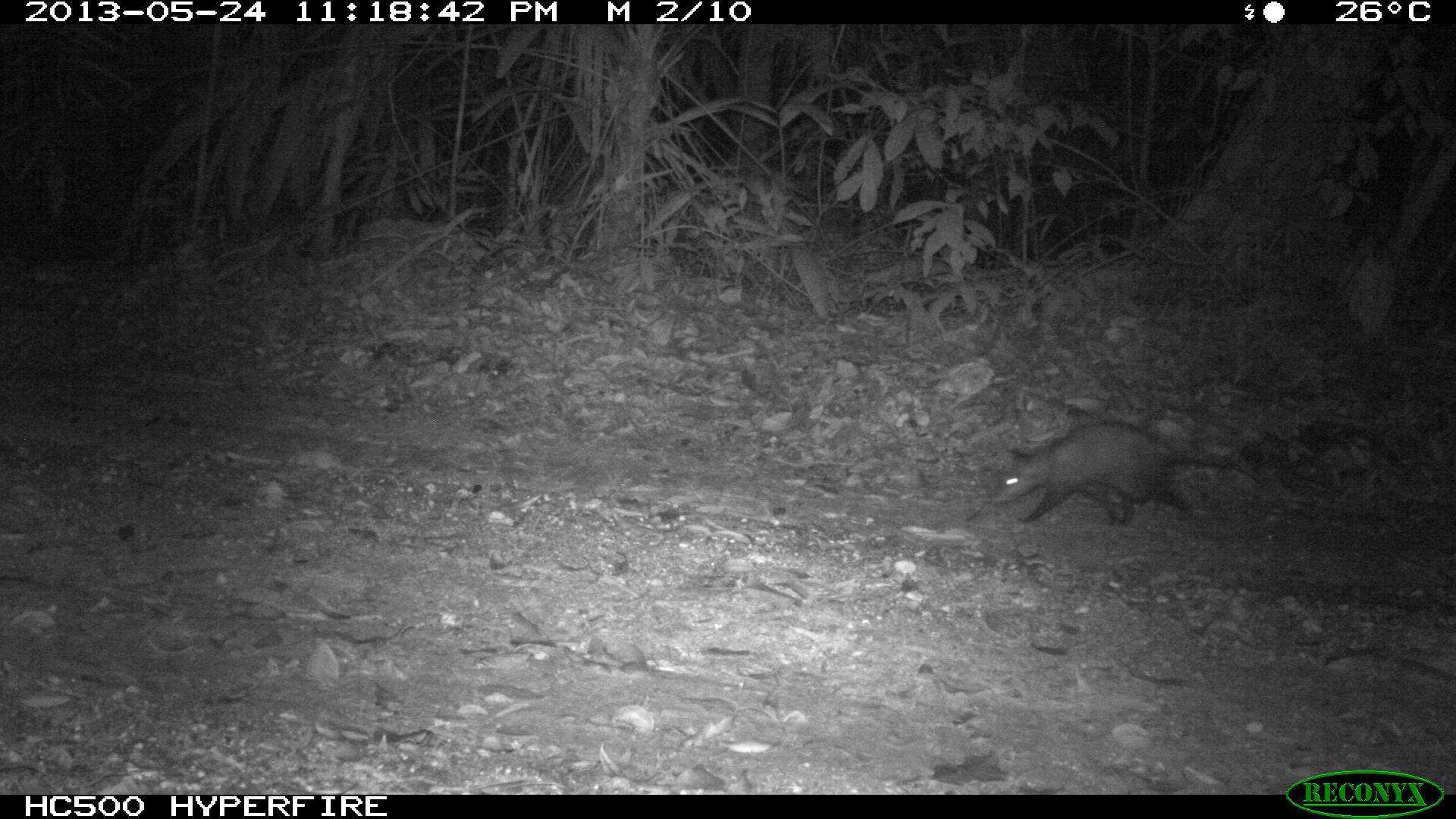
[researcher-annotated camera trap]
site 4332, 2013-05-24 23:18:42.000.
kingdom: Animalia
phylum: Chordata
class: Mammalia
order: Didelphimorphia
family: Didelphidae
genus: Didelphis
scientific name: Didelphis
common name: american opossums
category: didelphis sp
Didelphis sp (american opossums) (Didelphis), count 1, sex female.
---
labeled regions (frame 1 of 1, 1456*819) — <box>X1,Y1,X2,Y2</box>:
didelphis sp: <box>991,420,1267,528</box>